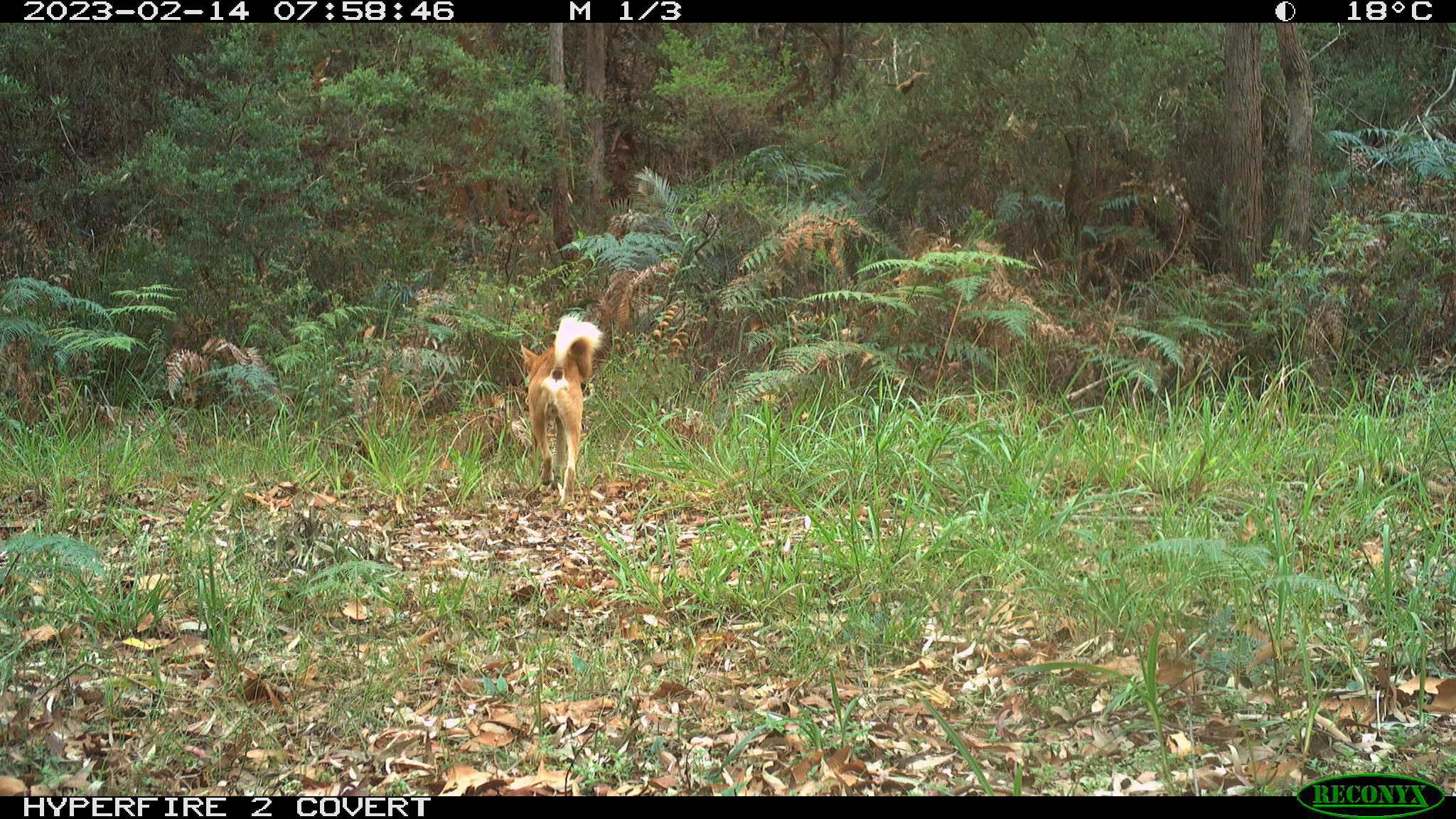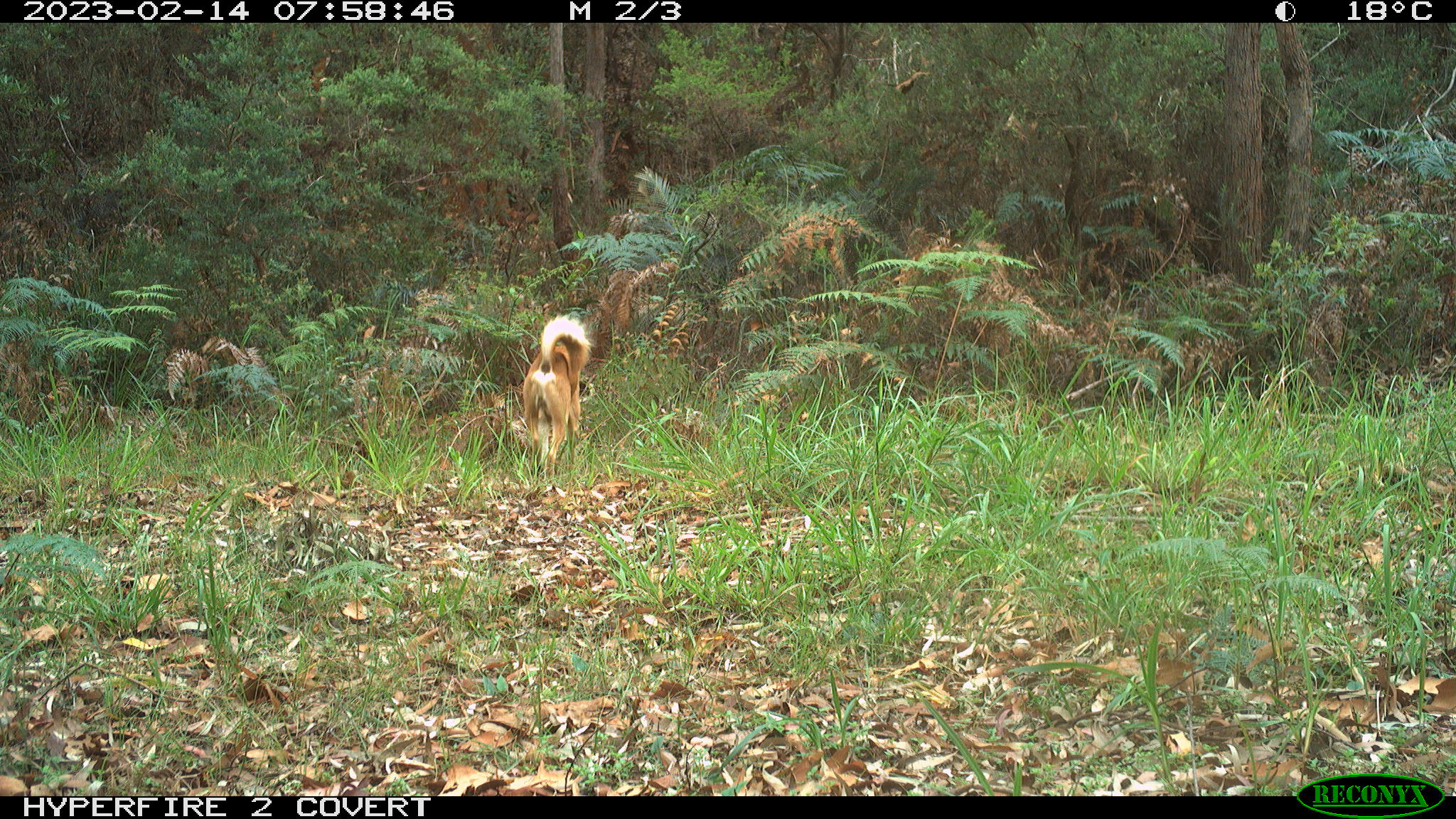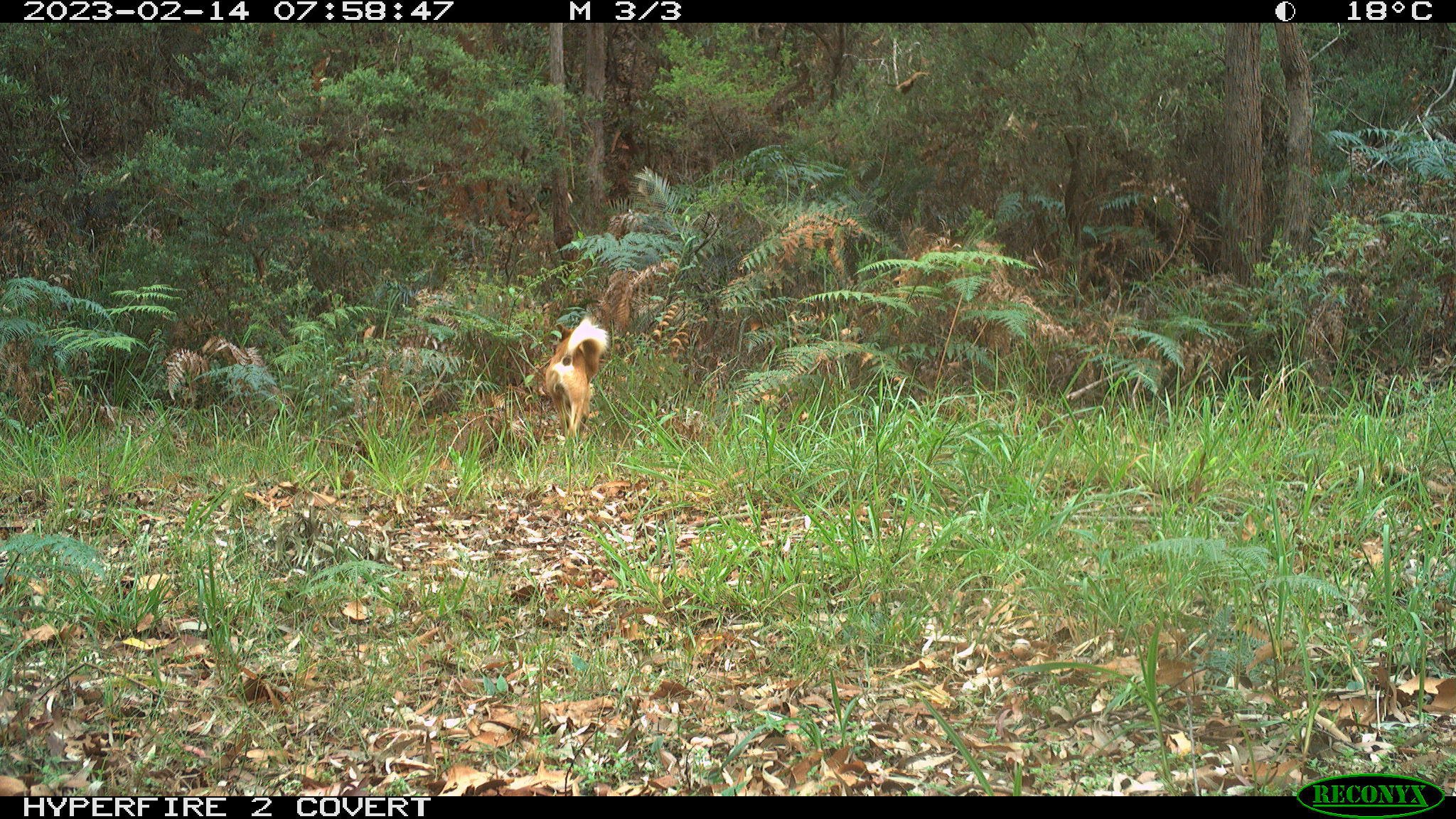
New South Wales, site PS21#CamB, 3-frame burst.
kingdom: Animalia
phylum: Chordata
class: Mammalia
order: Carnivora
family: Canidae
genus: Canis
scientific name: Canis familiaris dingo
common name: dingo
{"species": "dingo (Canis familiaris dingo)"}